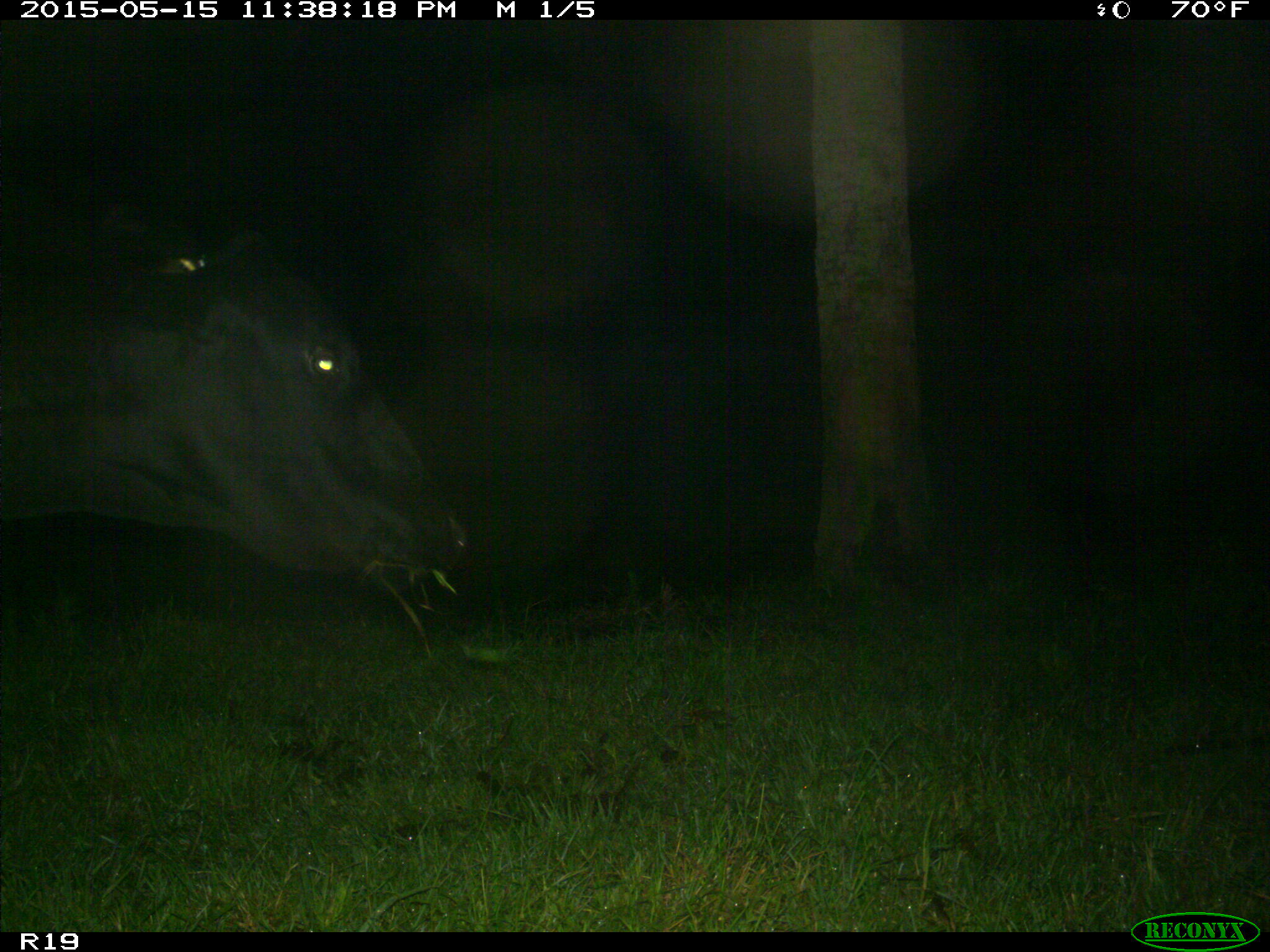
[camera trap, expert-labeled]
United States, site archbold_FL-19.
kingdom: Animalia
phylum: Chordata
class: Mammalia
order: Artiodactyla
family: Bovidae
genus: Bos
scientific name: Bos taurus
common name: domestic cow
Bos taurus (domestic cow).